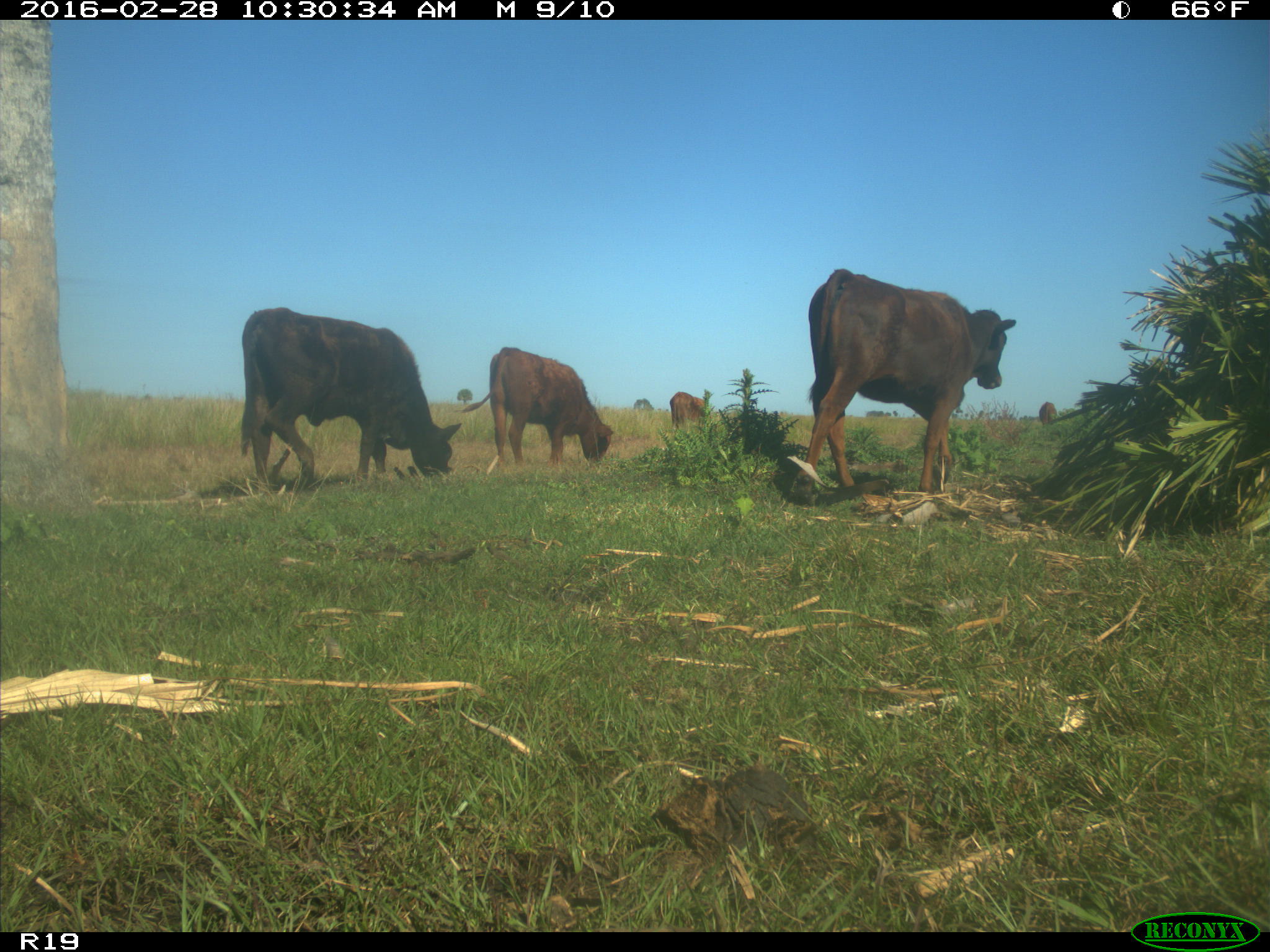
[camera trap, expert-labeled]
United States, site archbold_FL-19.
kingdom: Animalia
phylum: Chordata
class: Mammalia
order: Artiodactyla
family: Bovidae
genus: Bos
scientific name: Bos taurus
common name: domestic cow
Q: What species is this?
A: Bos taurus (domestic cow).